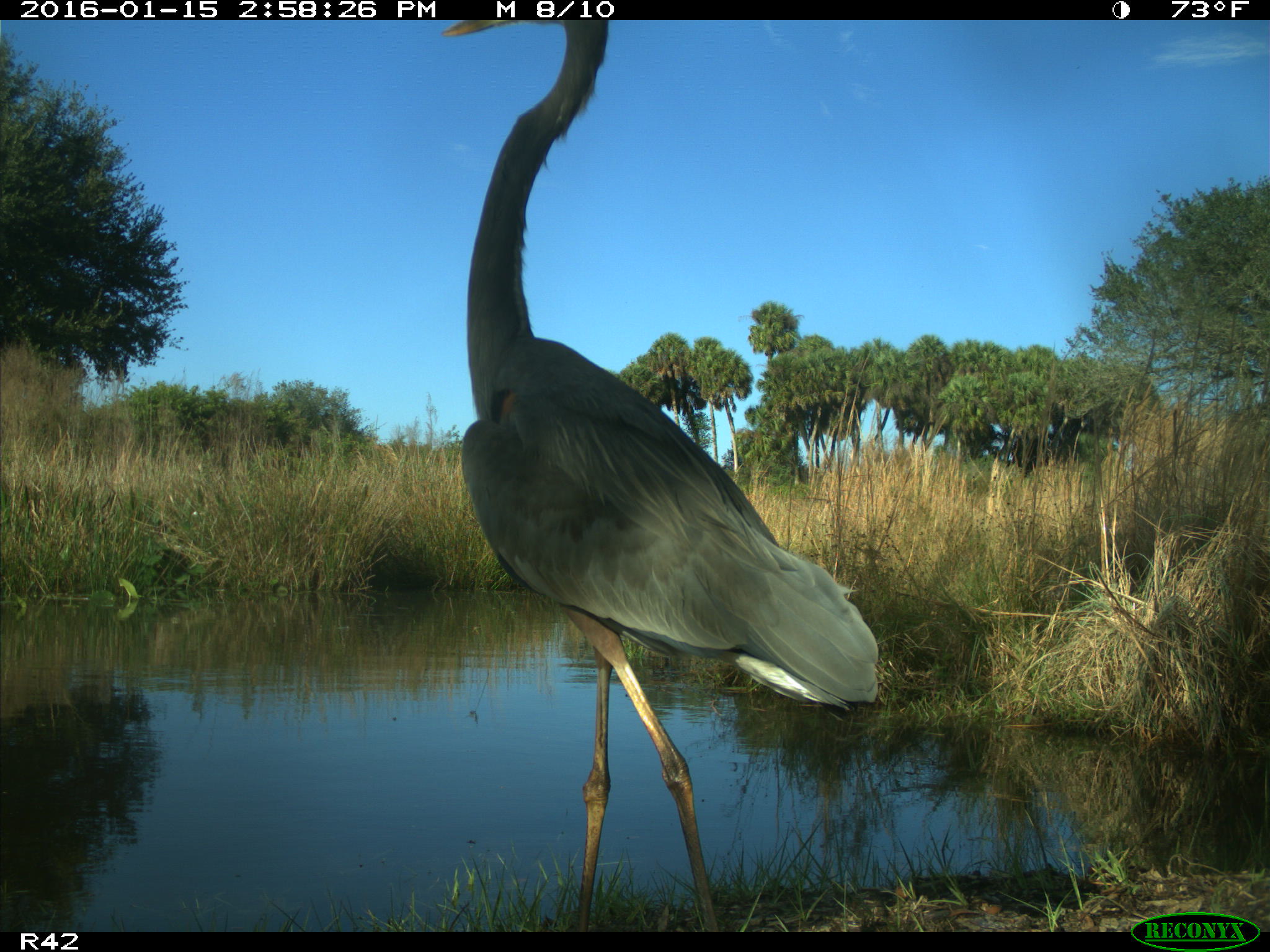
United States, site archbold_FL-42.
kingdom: Animalia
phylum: Chordata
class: Aves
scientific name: Aves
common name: birds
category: unidentified bird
Unidentified bird (birds) (Aves).